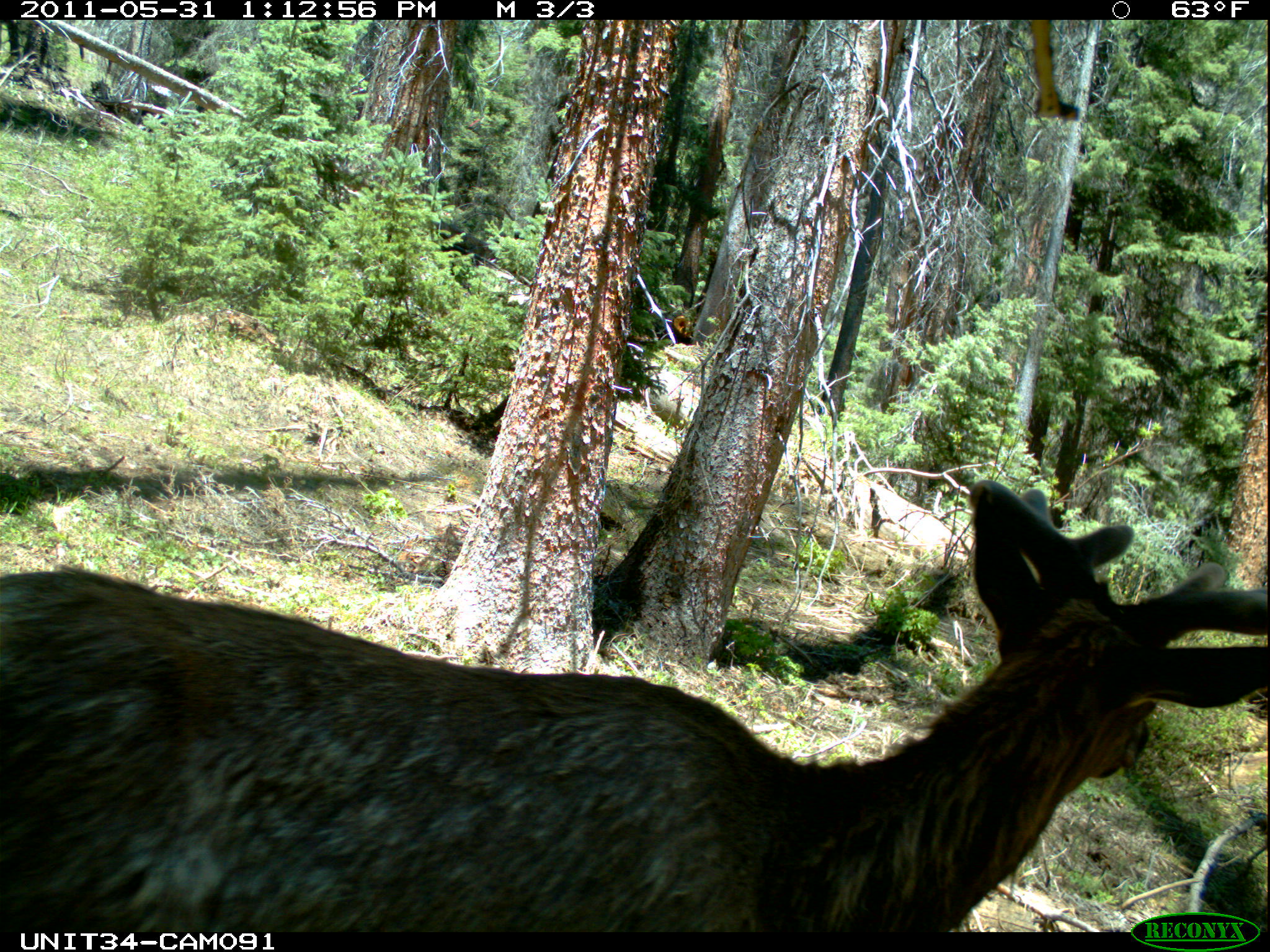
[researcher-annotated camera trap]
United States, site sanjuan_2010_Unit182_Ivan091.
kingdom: Animalia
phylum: Chordata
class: Mammalia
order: Artiodactyla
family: Cervidae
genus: Cervus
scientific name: Cervus elaphus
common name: red deer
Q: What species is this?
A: Cervus elaphus (red deer).